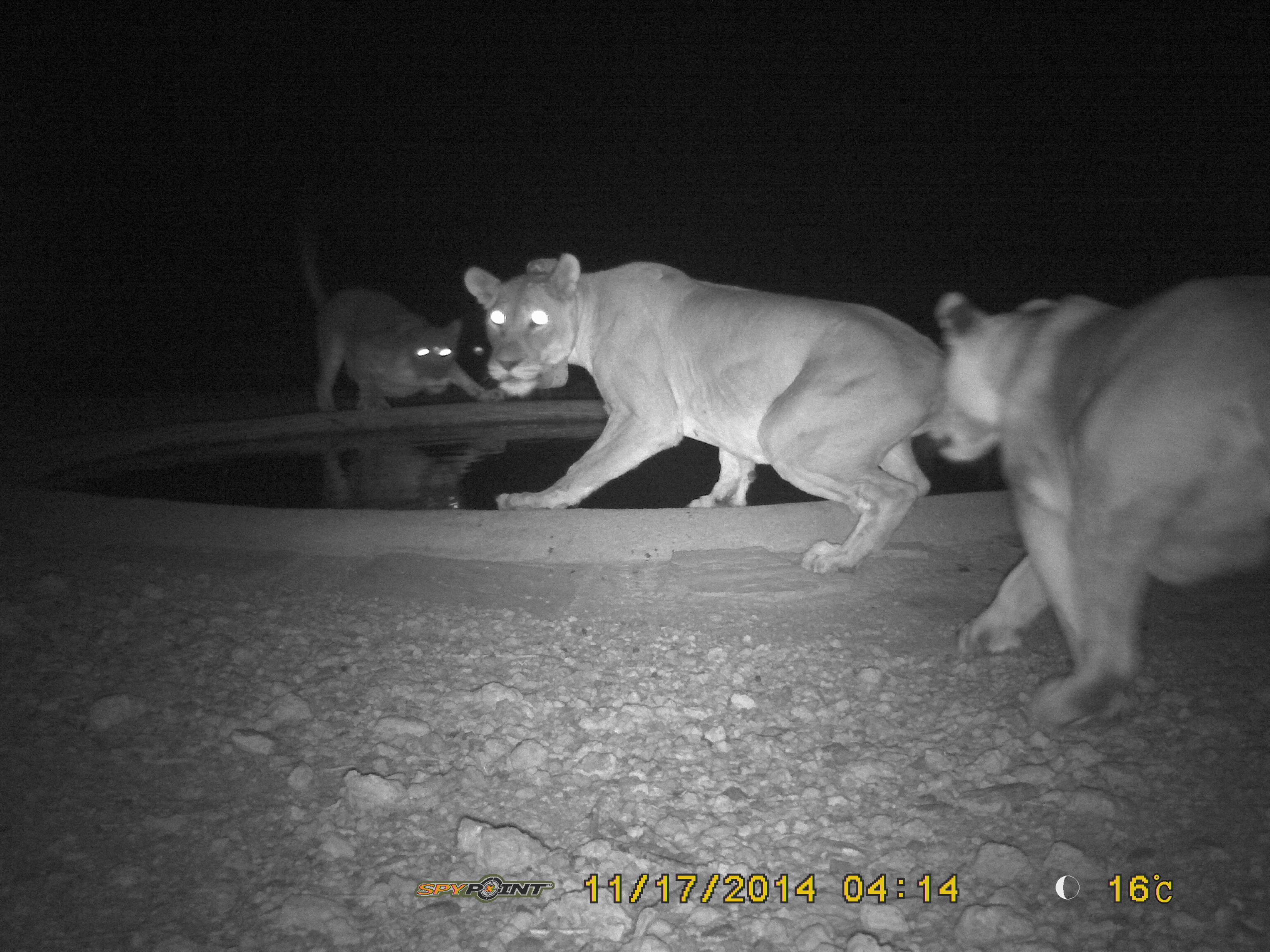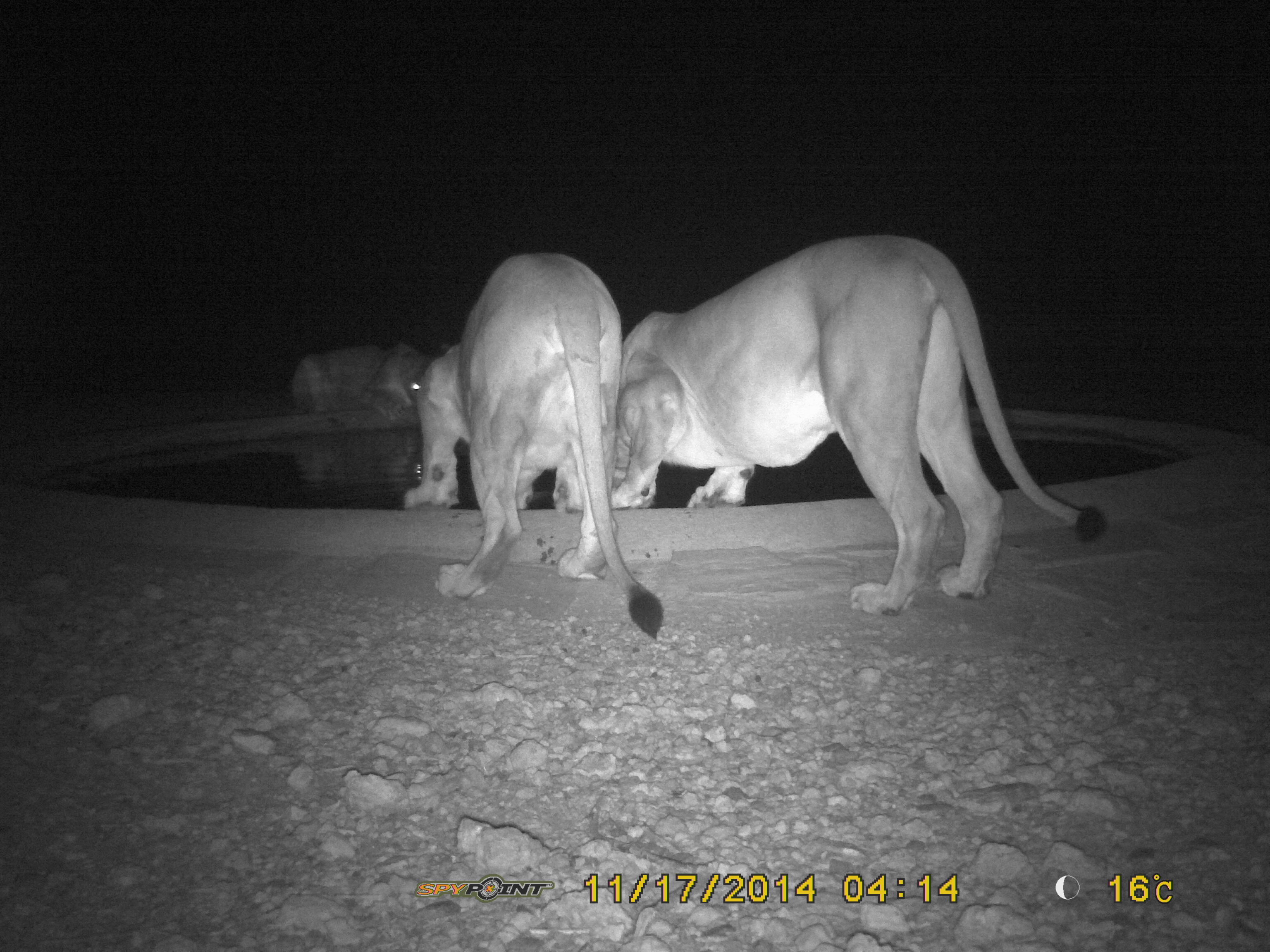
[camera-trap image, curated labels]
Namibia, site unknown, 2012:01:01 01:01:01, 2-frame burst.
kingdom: Animalia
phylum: Chordata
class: Mammalia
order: Carnivora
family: Felidae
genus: Panthera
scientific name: Panthera leo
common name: lion